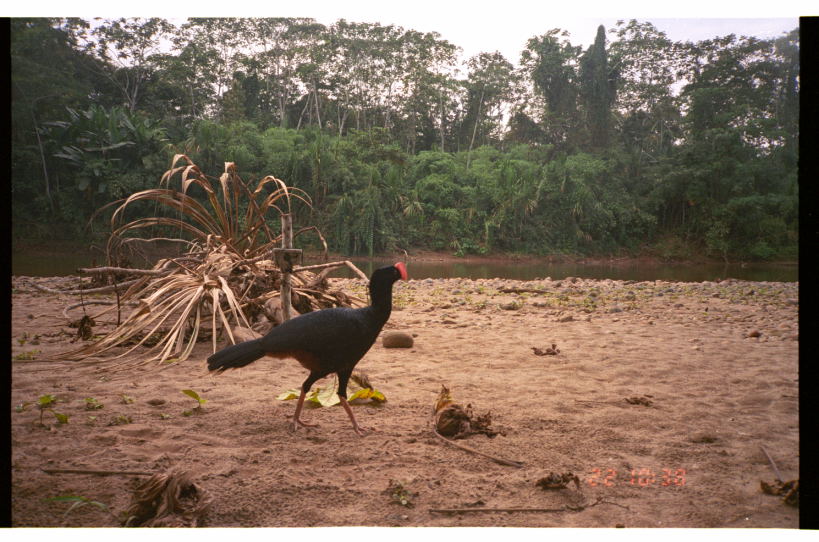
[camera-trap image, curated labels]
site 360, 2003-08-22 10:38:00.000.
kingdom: Animalia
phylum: Chordata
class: Aves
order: Galliformes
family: Cracidae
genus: Mitu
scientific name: Mitu tuberosum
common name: razor-billed curassow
Mitu tuberosum (razor-billed curassow).